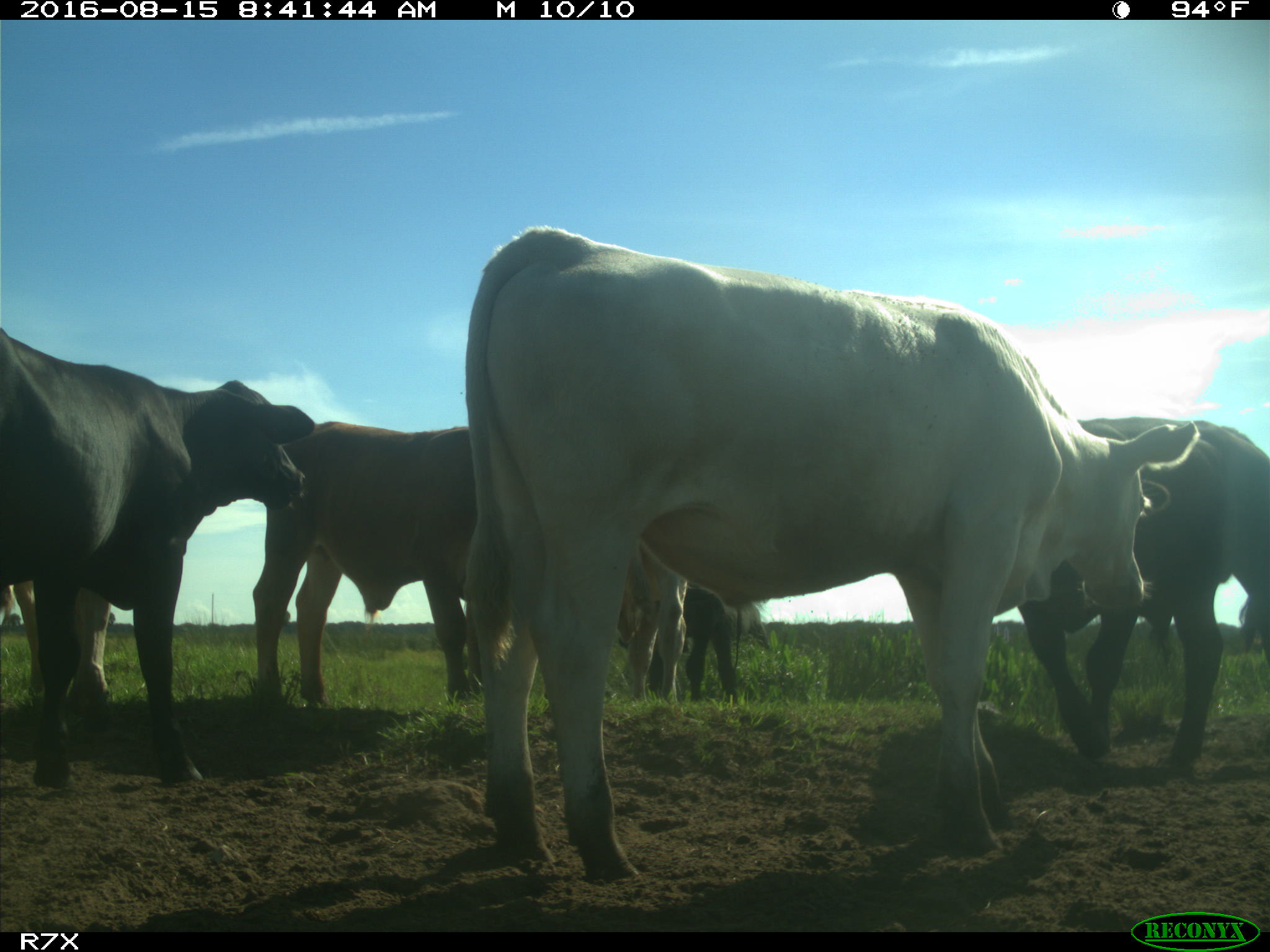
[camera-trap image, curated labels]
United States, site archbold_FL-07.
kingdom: Animalia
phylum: Chordata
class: Mammalia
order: Artiodactyla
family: Bovidae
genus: Bos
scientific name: Bos taurus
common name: domestic cow